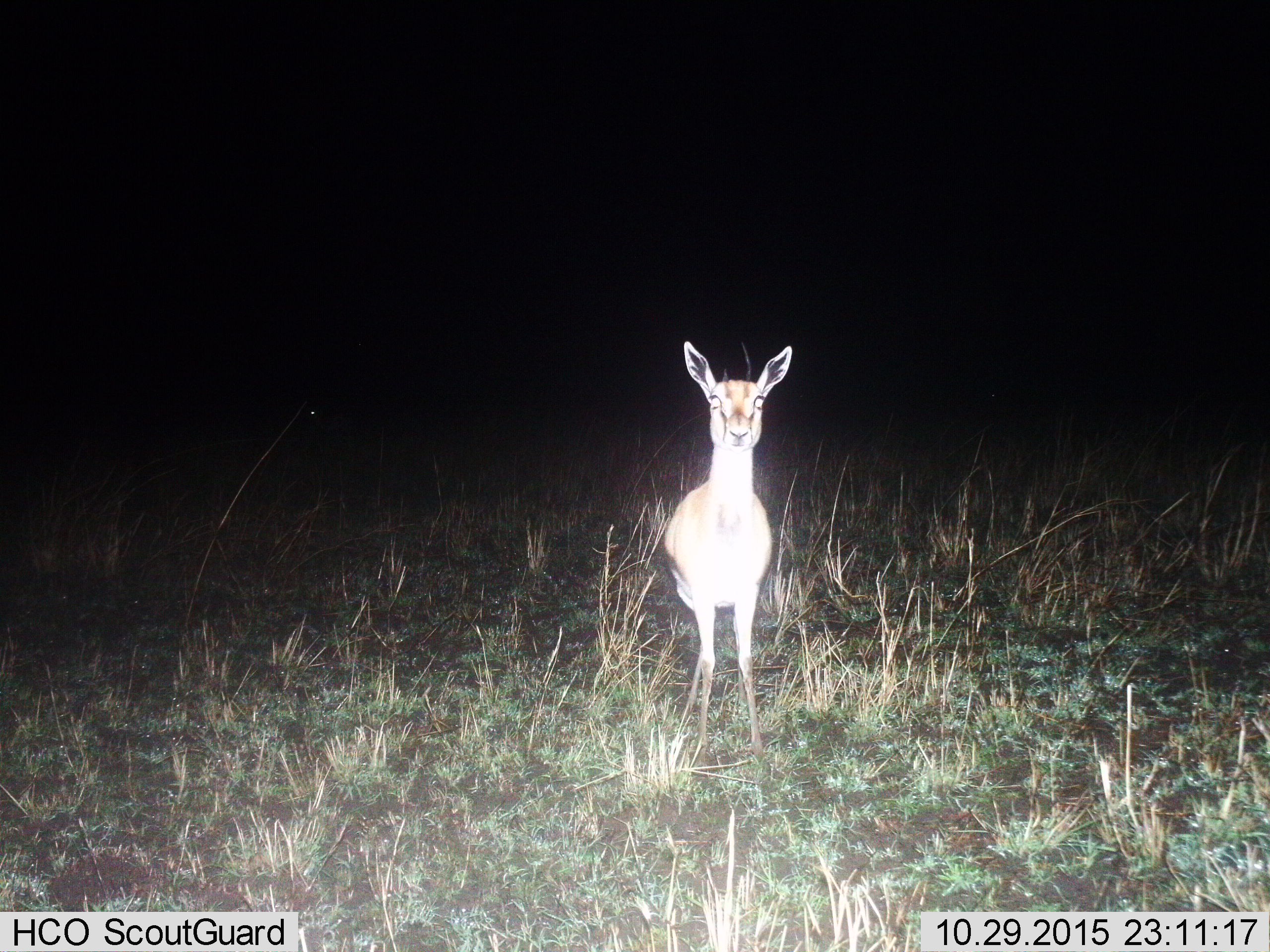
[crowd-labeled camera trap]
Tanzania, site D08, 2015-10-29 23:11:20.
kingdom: Animalia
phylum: Chordata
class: Mammalia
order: Artiodactyla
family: Bovidae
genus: Eudorcas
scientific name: Eudorcas thomsonii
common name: thomson's gazelle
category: gazellethomsons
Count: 1.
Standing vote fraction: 100%.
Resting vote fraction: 0%.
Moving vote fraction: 0%.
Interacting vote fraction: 0%.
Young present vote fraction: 0%.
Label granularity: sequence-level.